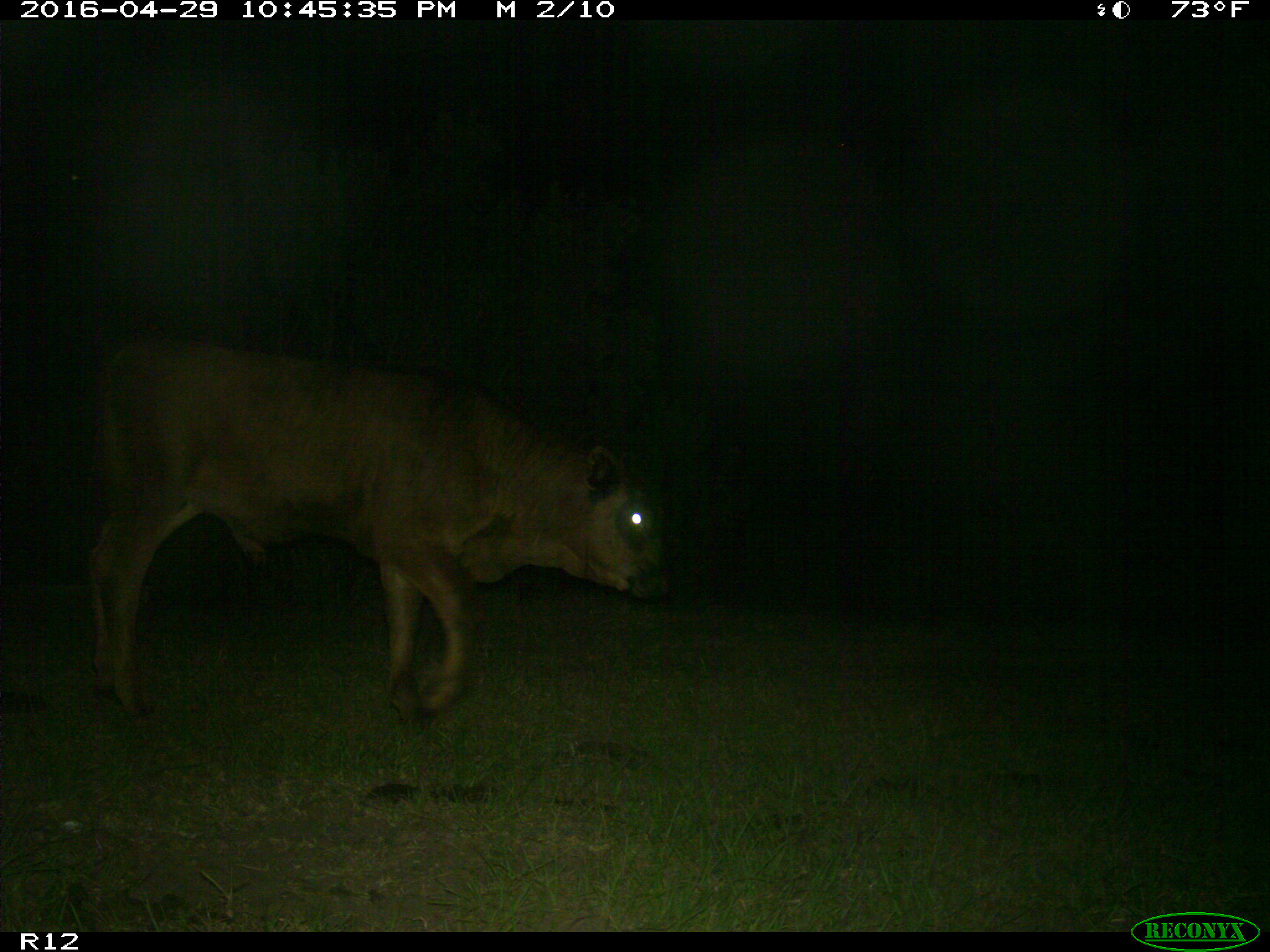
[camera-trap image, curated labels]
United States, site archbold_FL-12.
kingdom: Animalia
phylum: Chordata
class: Mammalia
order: Artiodactyla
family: Bovidae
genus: Bos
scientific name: Bos taurus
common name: domestic cow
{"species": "Bos taurus (domestic cow)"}